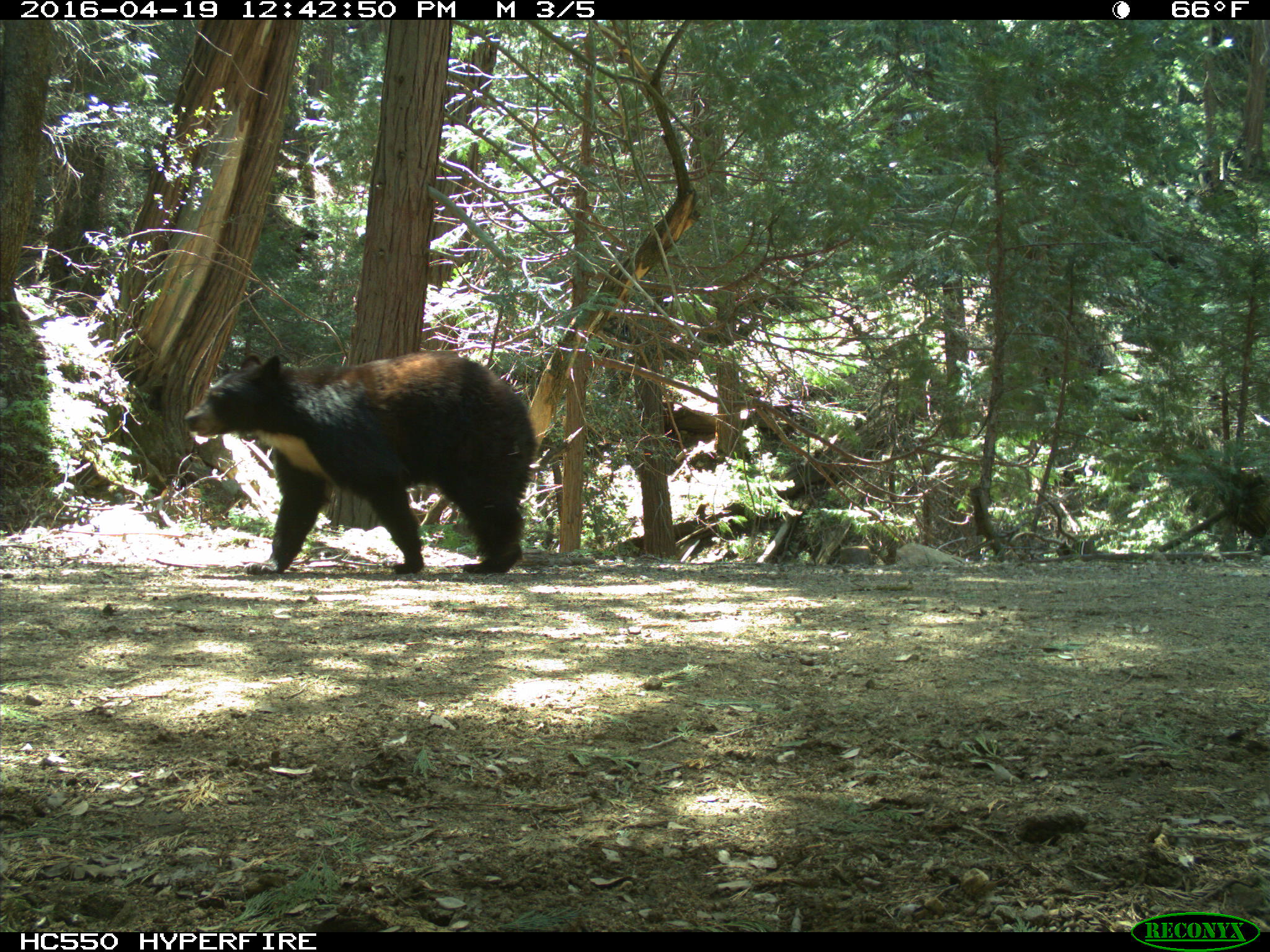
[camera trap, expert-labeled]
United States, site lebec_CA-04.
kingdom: Animalia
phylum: Chordata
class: Mammalia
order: Carnivora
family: Ursidae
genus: Ursus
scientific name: Ursus americanus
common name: american black bear